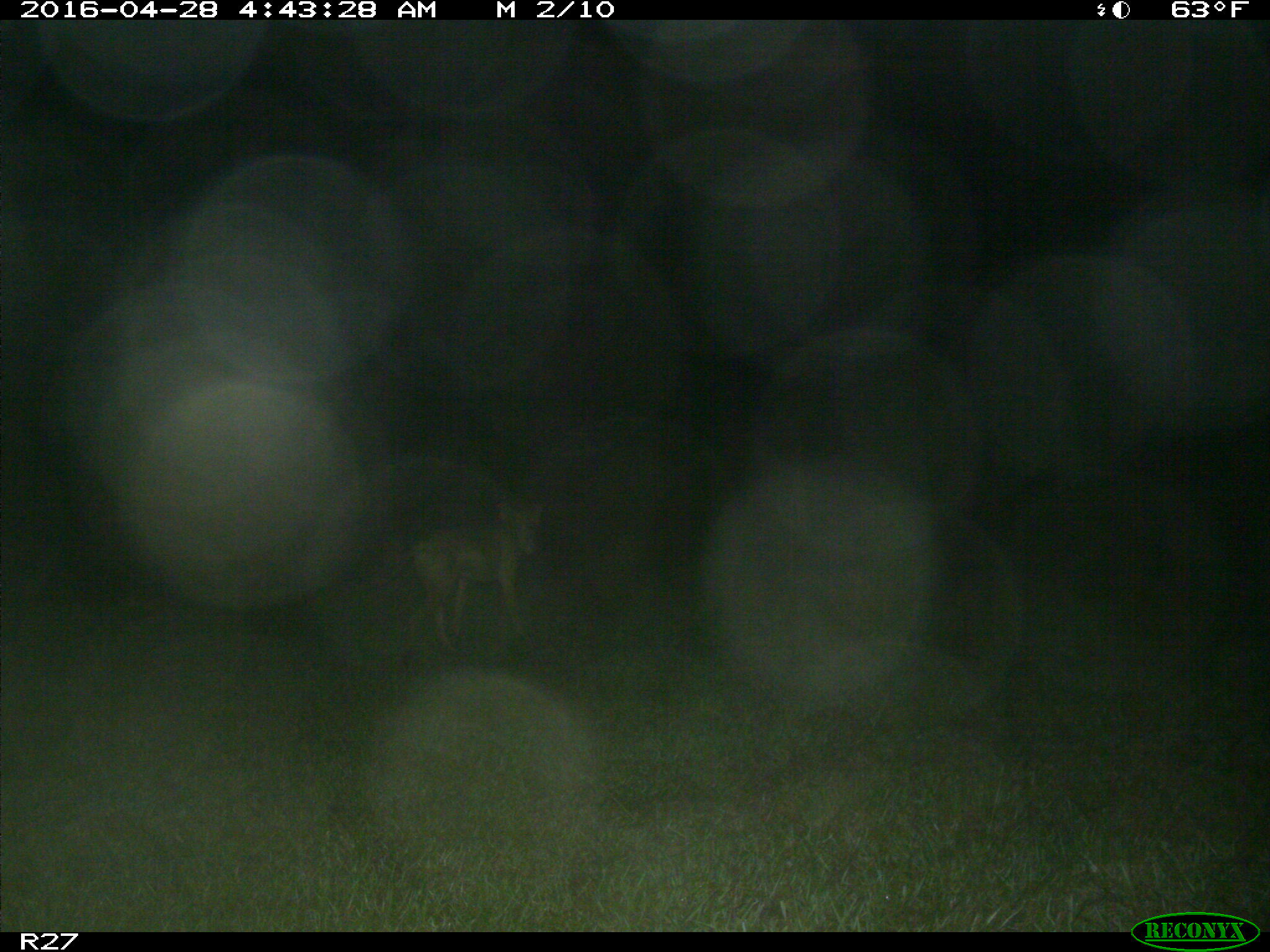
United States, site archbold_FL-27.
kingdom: Animalia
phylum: Chordata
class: Mammalia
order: Carnivora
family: Canidae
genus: Canis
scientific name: Canis latrans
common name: coyote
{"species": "Canis latrans (coyote)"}